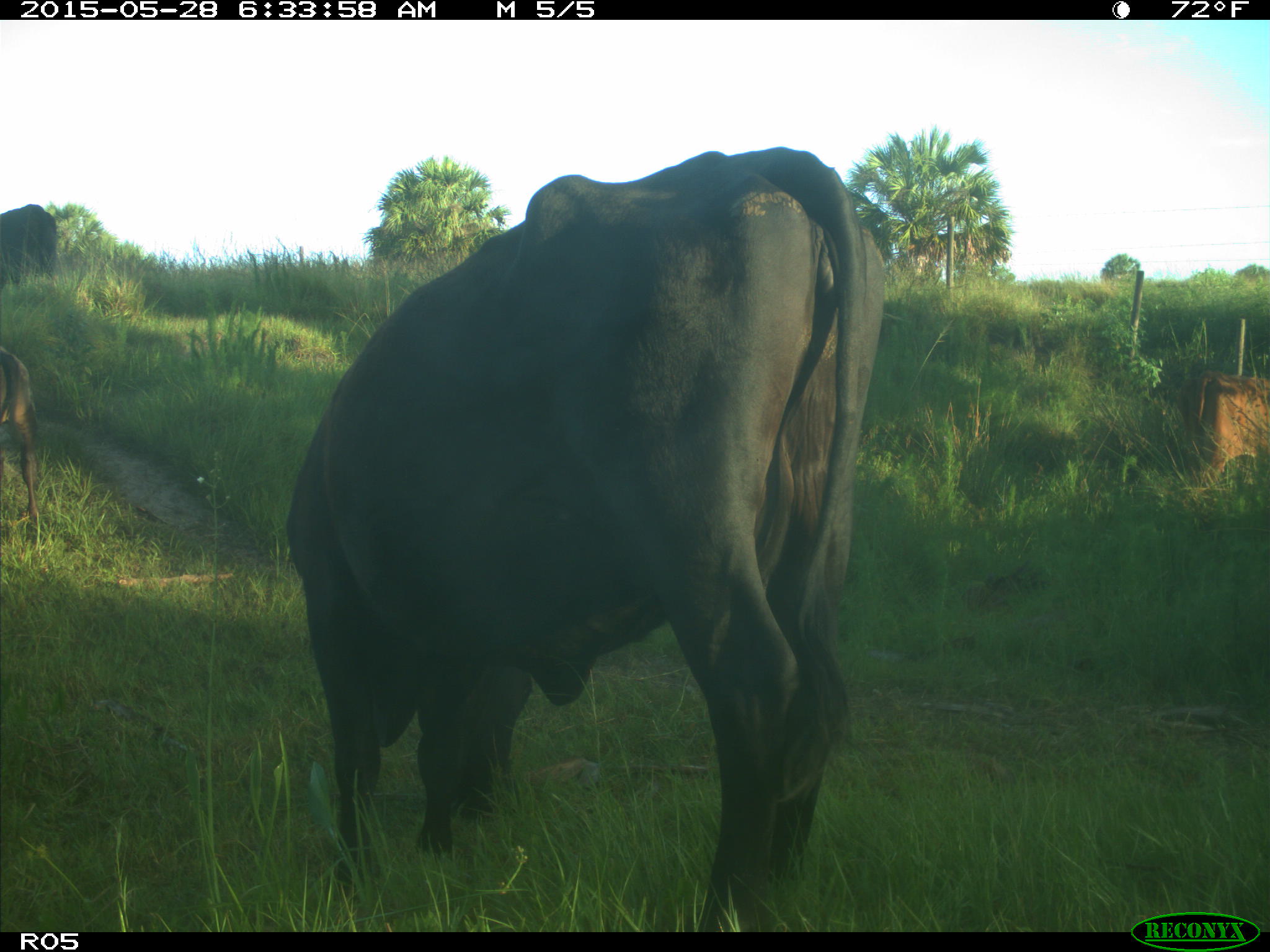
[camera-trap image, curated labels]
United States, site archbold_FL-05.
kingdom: Animalia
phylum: Chordata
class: Mammalia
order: Artiodactyla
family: Bovidae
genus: Bos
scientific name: Bos taurus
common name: domestic cow